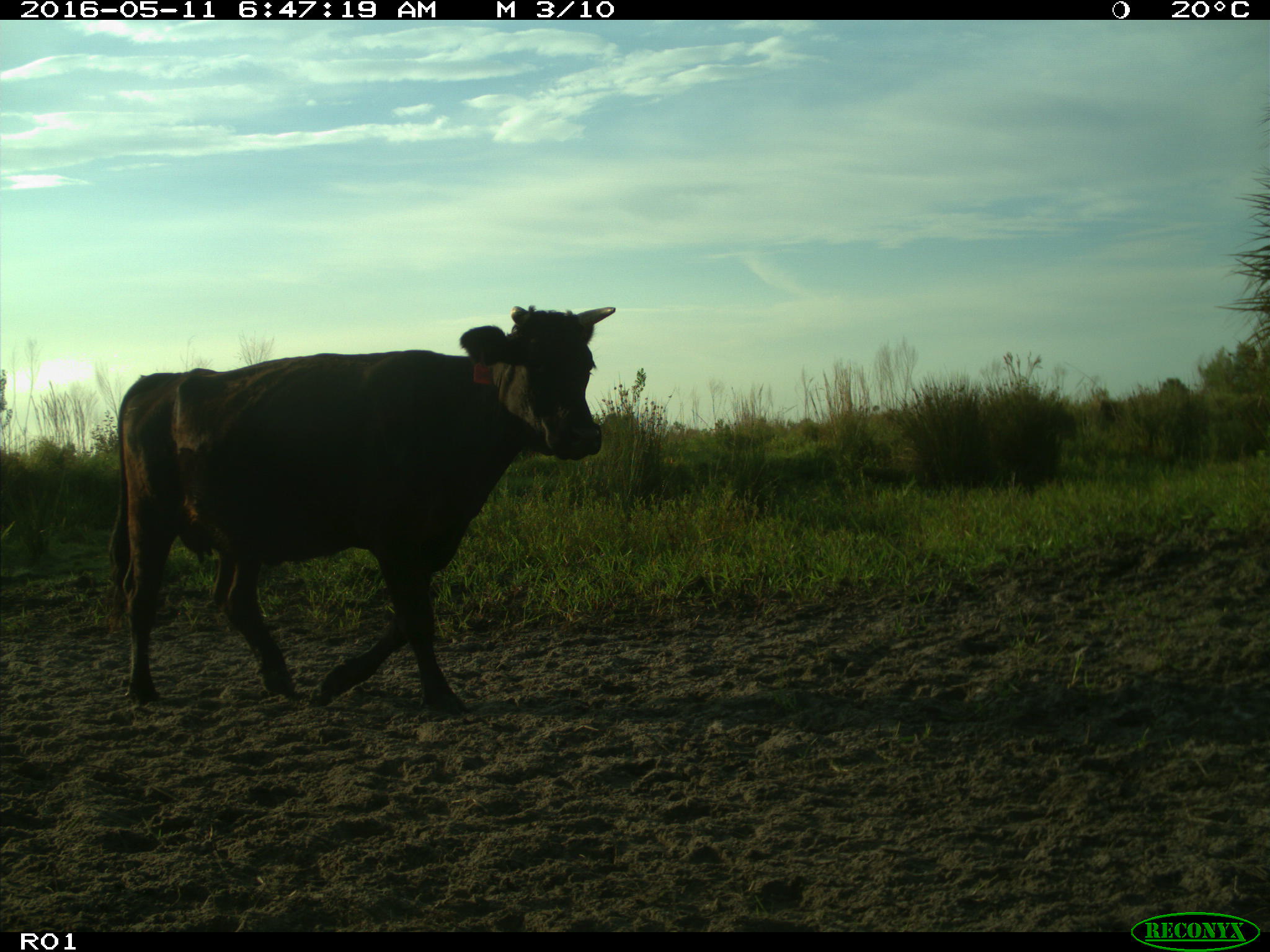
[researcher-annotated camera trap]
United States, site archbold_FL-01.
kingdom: Animalia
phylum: Chordata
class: Mammalia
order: Artiodactyla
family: Bovidae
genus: Bos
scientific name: Bos taurus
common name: domestic cow